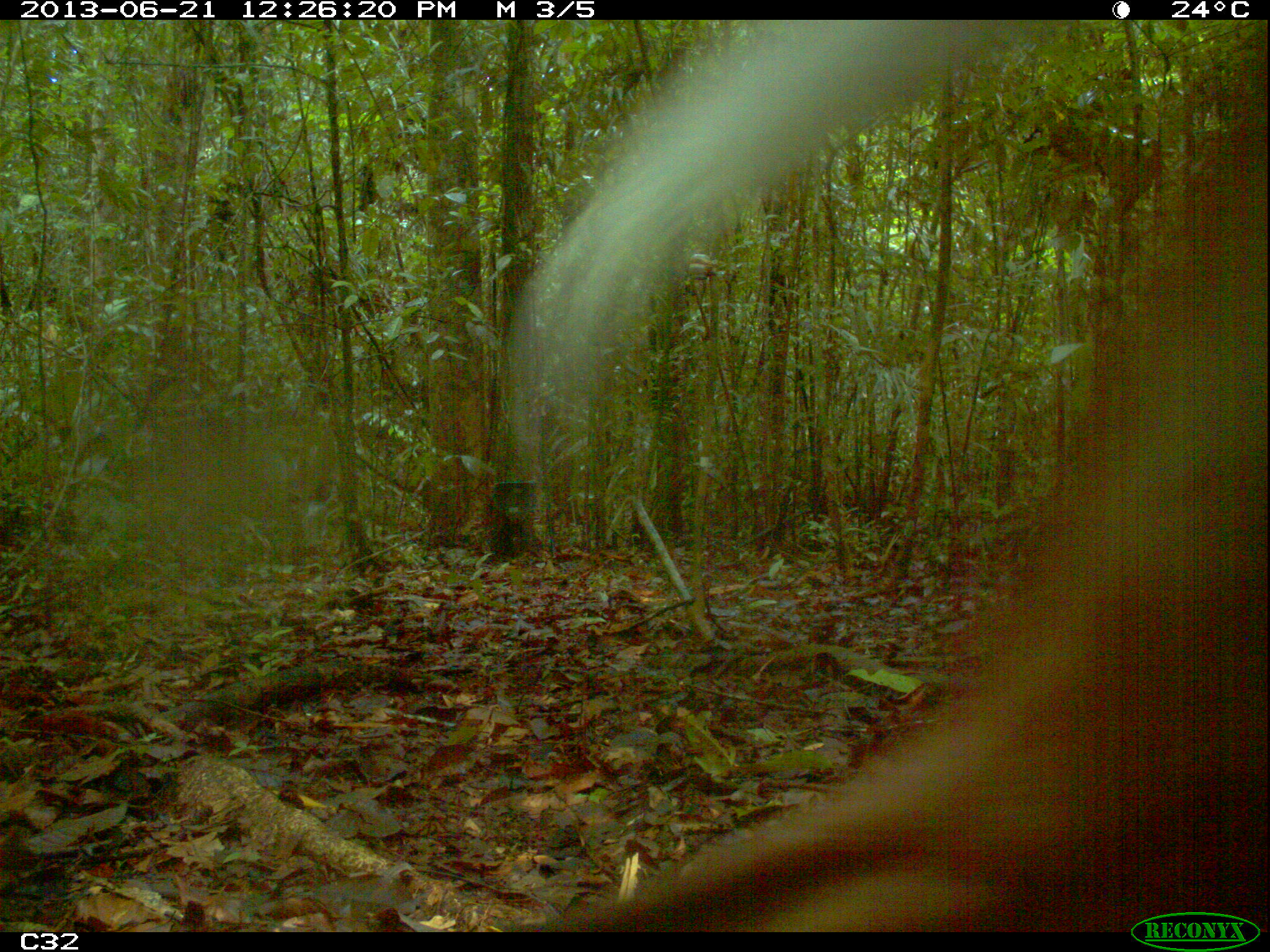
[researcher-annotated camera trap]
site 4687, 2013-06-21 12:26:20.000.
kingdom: Animalia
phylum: Chordata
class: Mammalia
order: Artiodactyla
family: Cervidae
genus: Mazama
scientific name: Mazama americana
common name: red brocket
Mazama americana (red brocket), count 1.